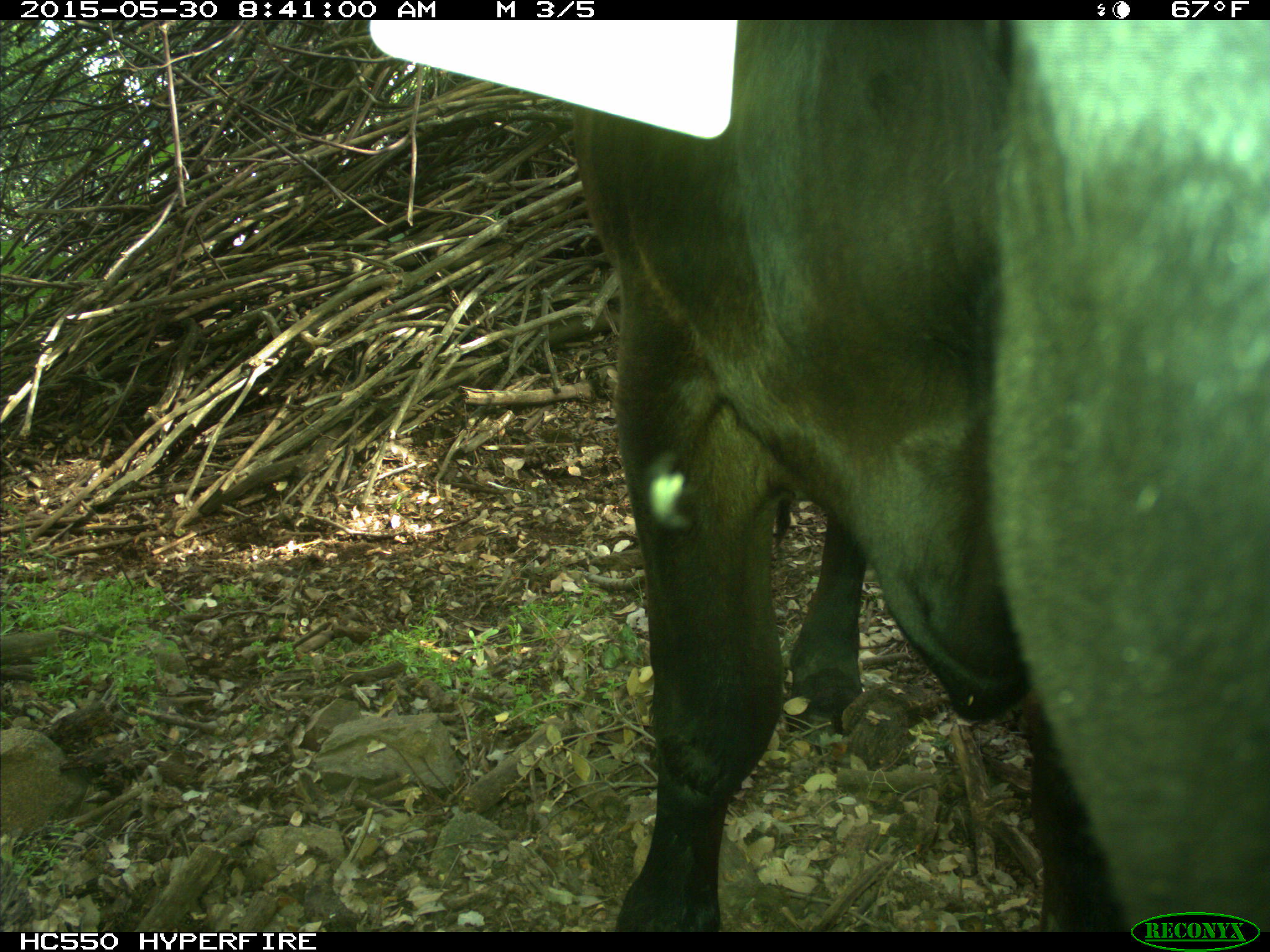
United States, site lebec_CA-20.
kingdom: Animalia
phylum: Chordata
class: Mammalia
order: Artiodactyla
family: Bovidae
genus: Bos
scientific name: Bos taurus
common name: domestic cow